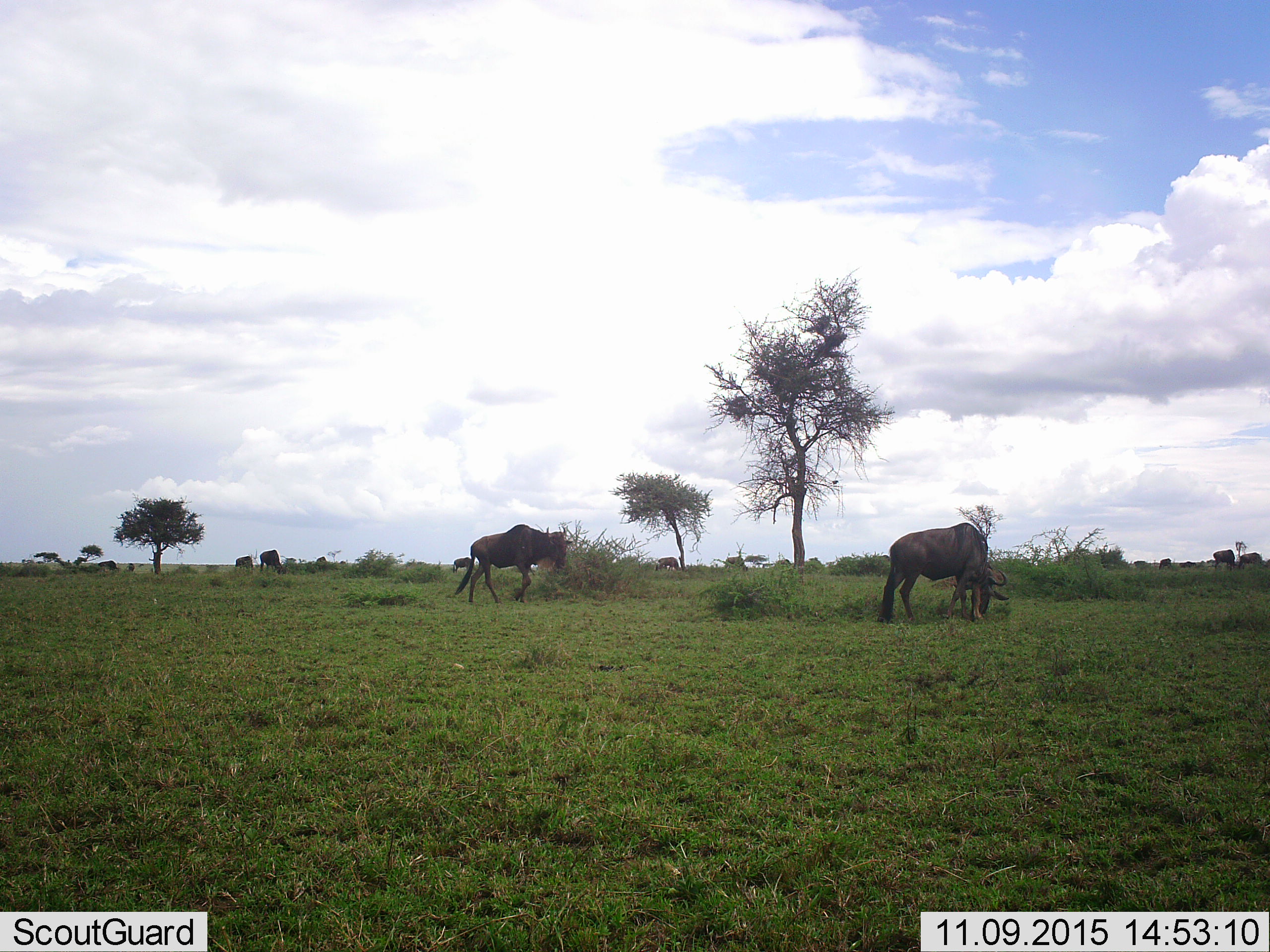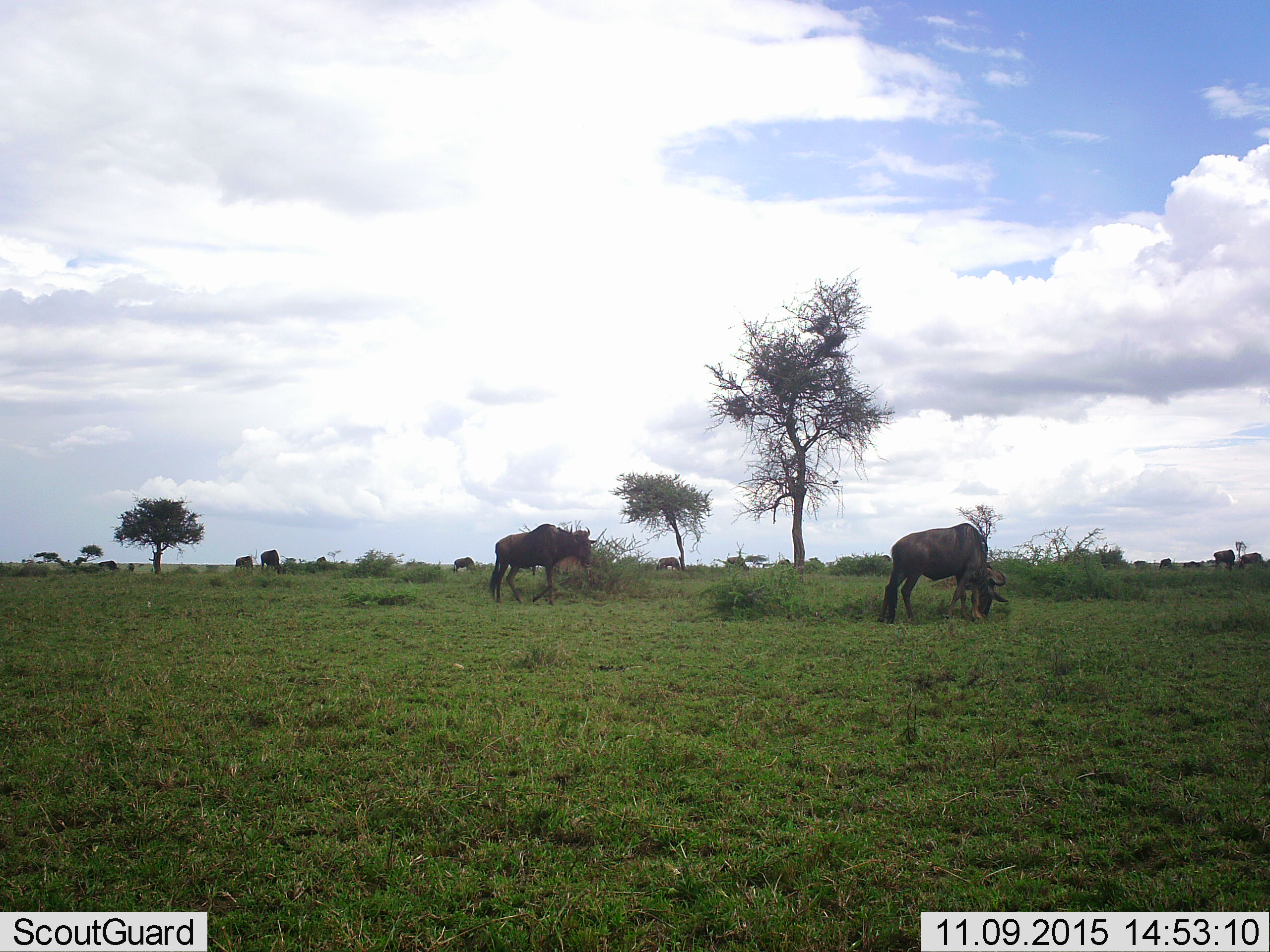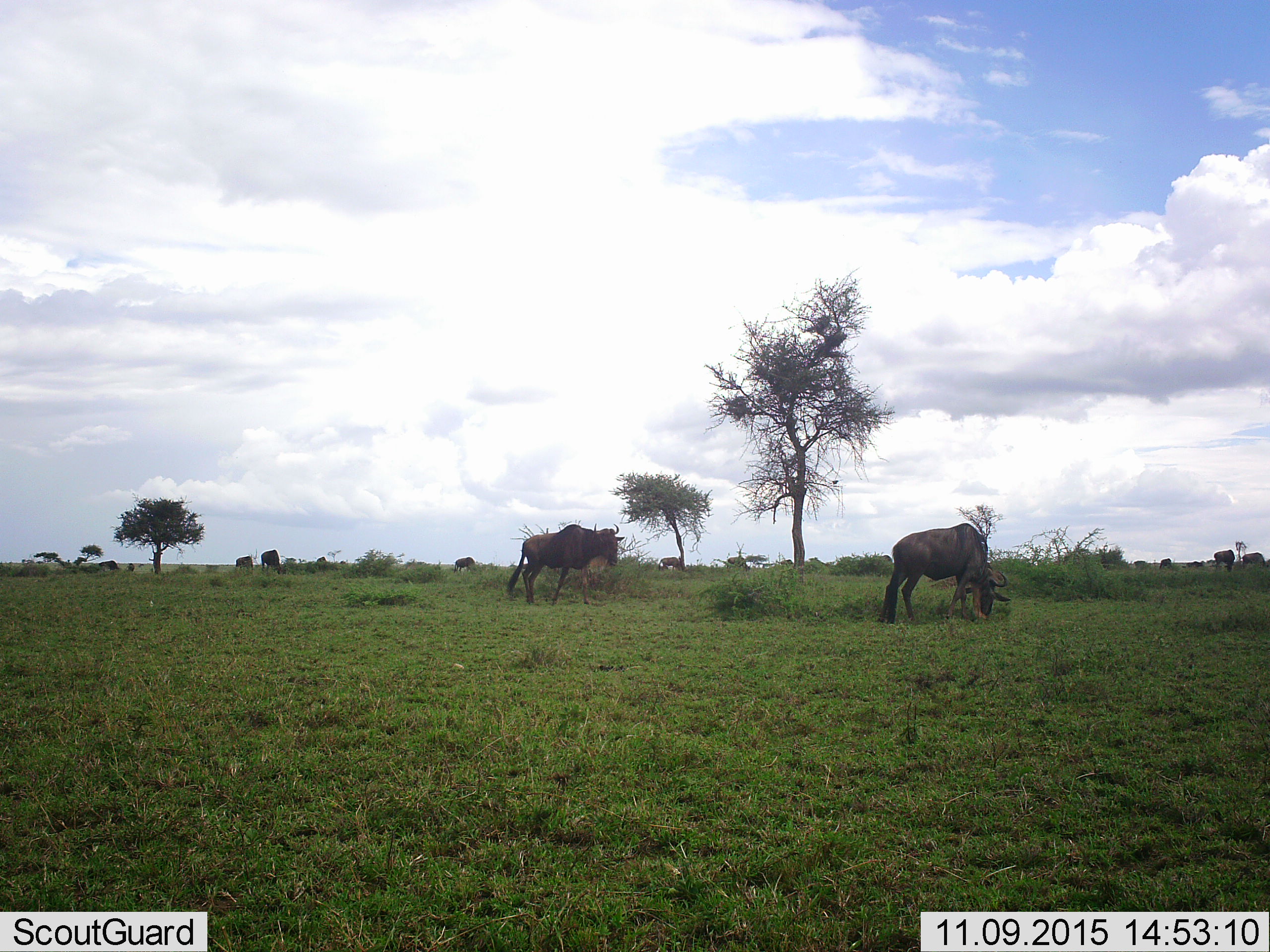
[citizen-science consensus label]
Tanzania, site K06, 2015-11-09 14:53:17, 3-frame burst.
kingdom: Animalia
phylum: Chordata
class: Mammalia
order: Artiodactyla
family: Bovidae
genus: Connochaetes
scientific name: Connochaetes taurinus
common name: blue wildebeest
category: wildebeest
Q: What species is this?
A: Wildebeest (blue wildebeest) (Connochaetes taurinus).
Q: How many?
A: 11-50.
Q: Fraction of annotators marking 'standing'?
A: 25%.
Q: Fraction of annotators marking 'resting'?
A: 0%.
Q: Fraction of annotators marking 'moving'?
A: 100%.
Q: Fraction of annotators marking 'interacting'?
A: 0%.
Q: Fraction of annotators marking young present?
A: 0%.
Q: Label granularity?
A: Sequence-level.